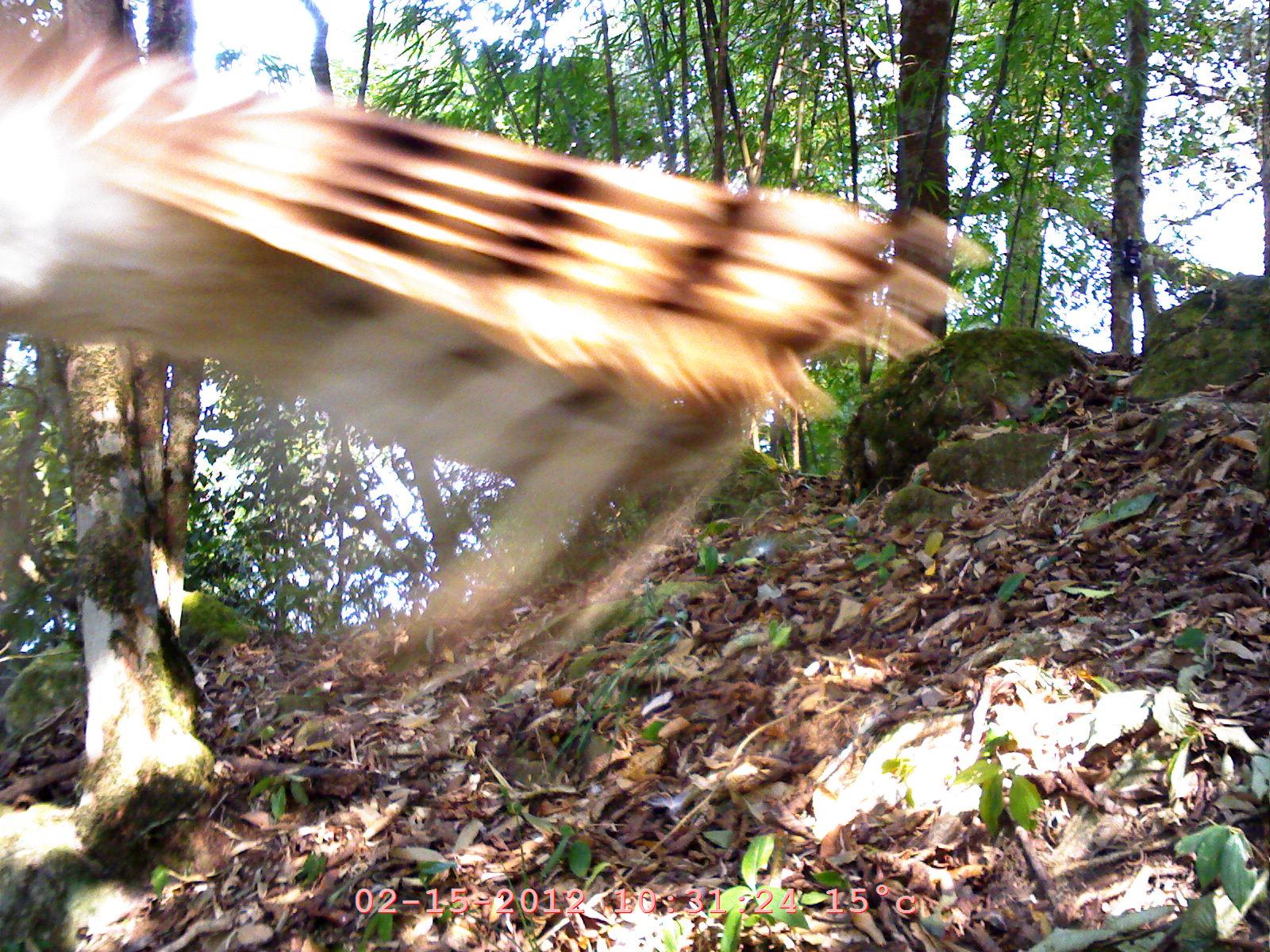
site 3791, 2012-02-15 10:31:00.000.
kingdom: Animalia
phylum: Chordata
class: Aves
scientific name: Aves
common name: bird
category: unknown bird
Unknown bird (bird) (Aves), count 1.